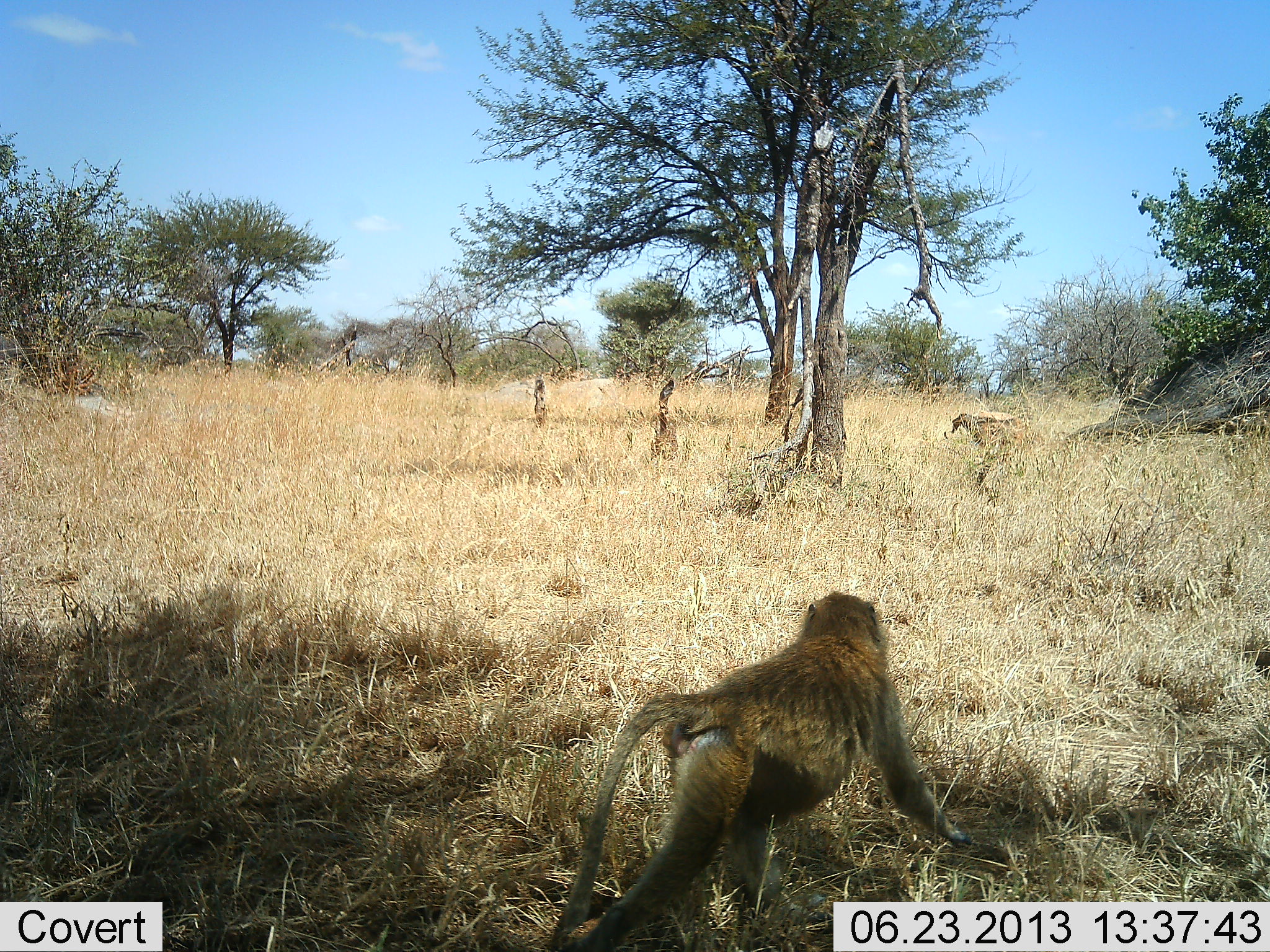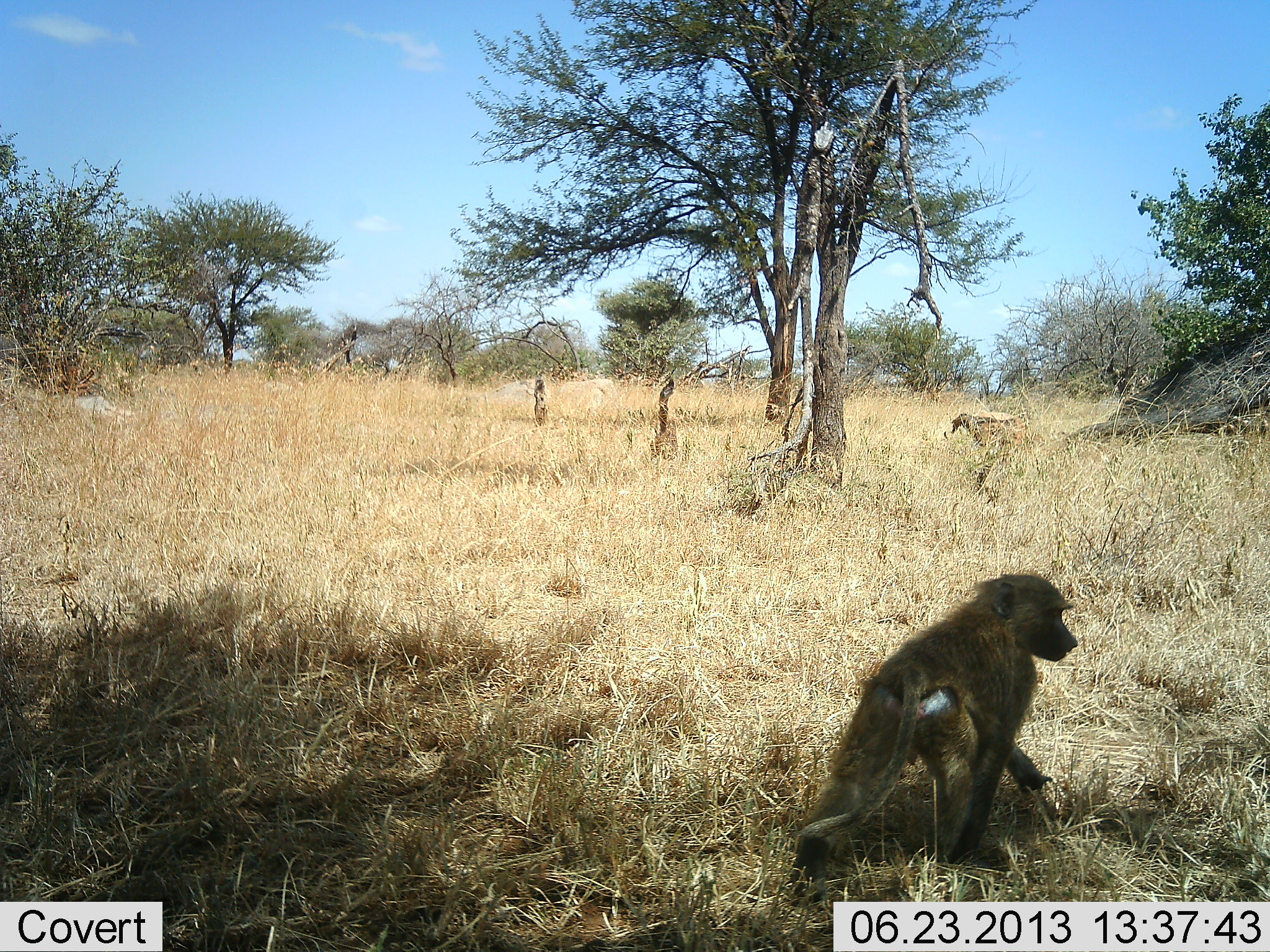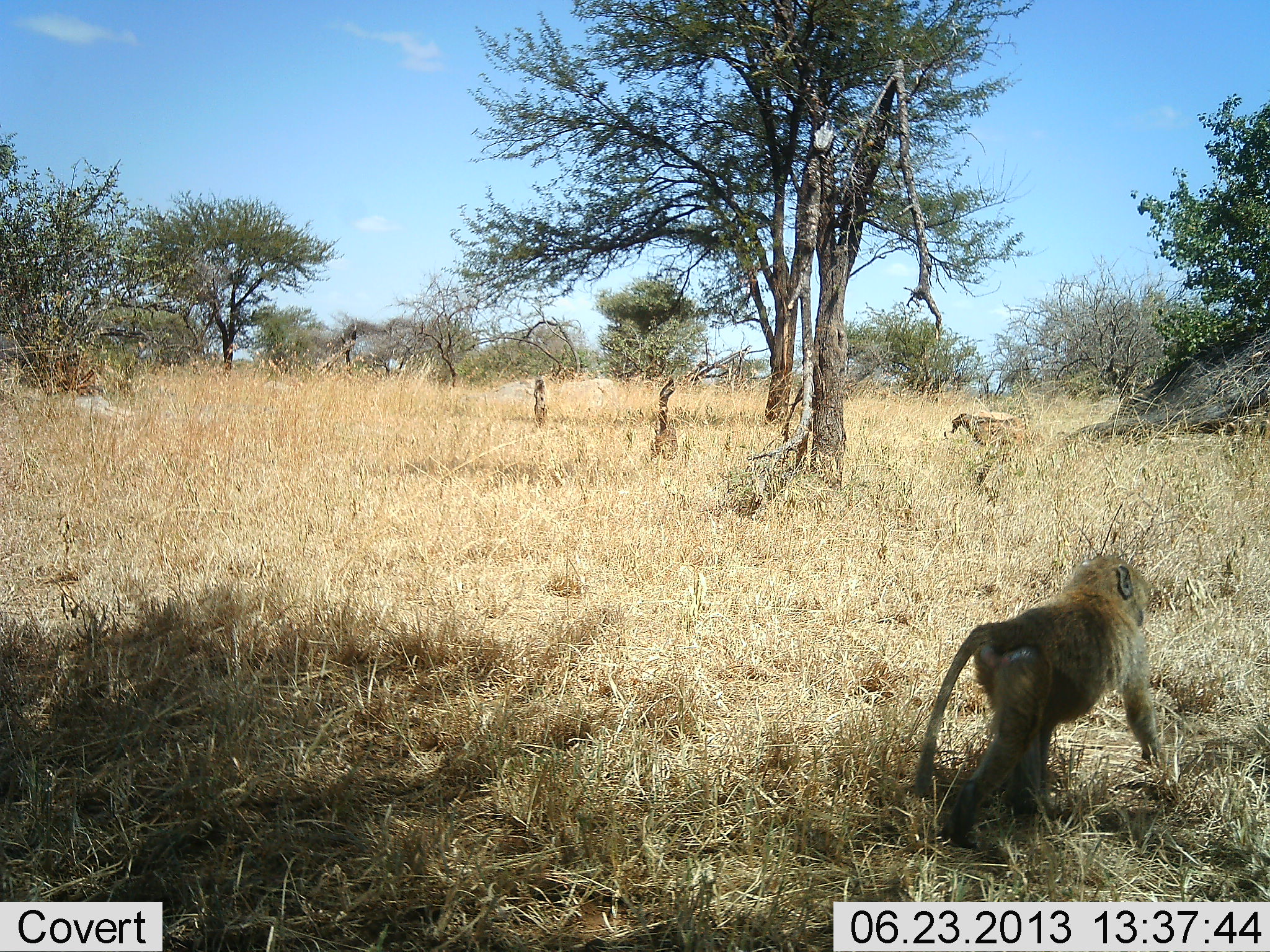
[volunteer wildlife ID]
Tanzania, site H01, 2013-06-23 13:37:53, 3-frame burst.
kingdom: Animalia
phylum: Chordata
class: Mammalia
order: Primates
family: Cercopithecidae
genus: Papio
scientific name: Papio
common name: baboon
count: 2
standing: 0%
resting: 10%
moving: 90%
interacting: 0%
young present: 0%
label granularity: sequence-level